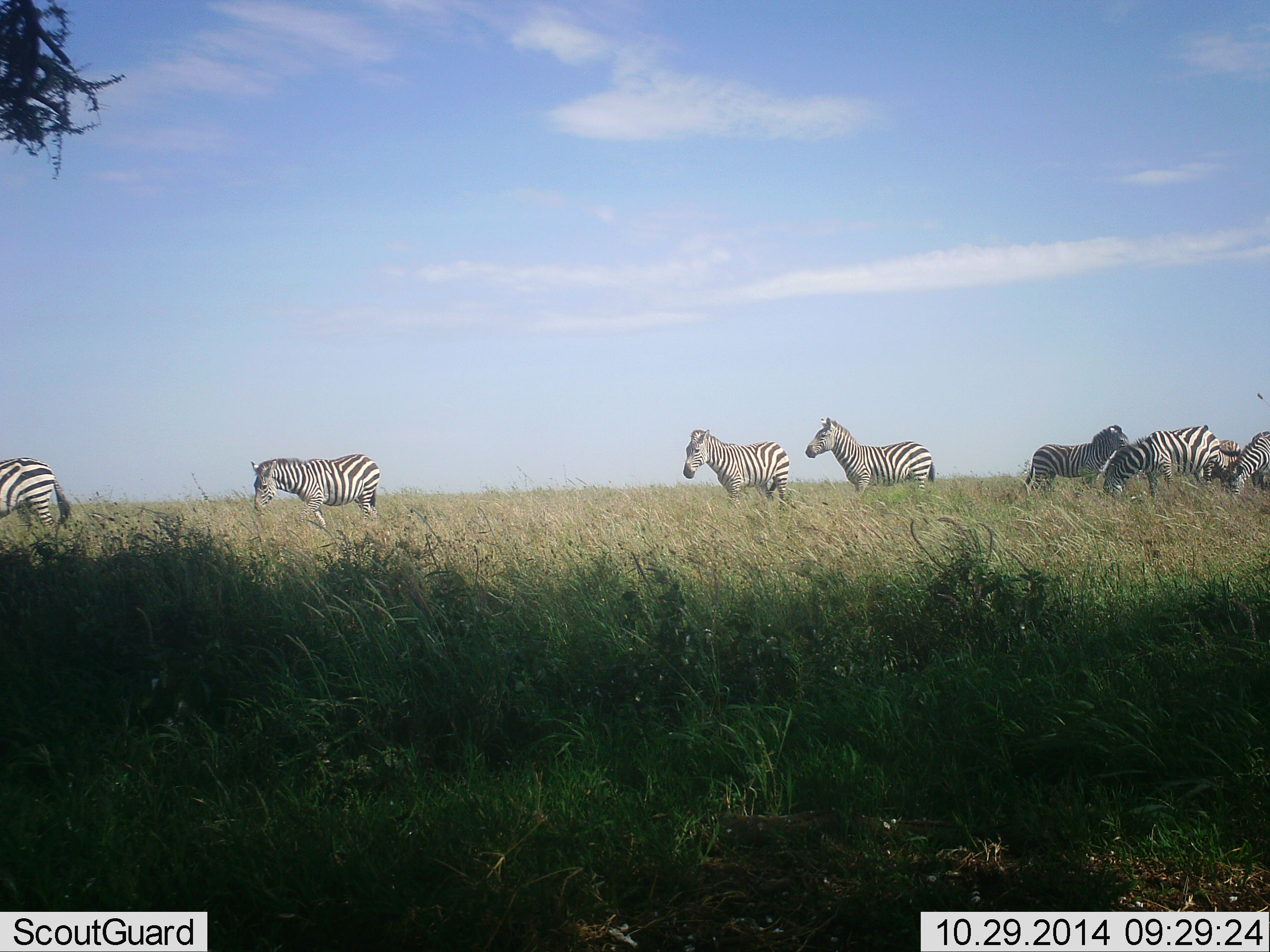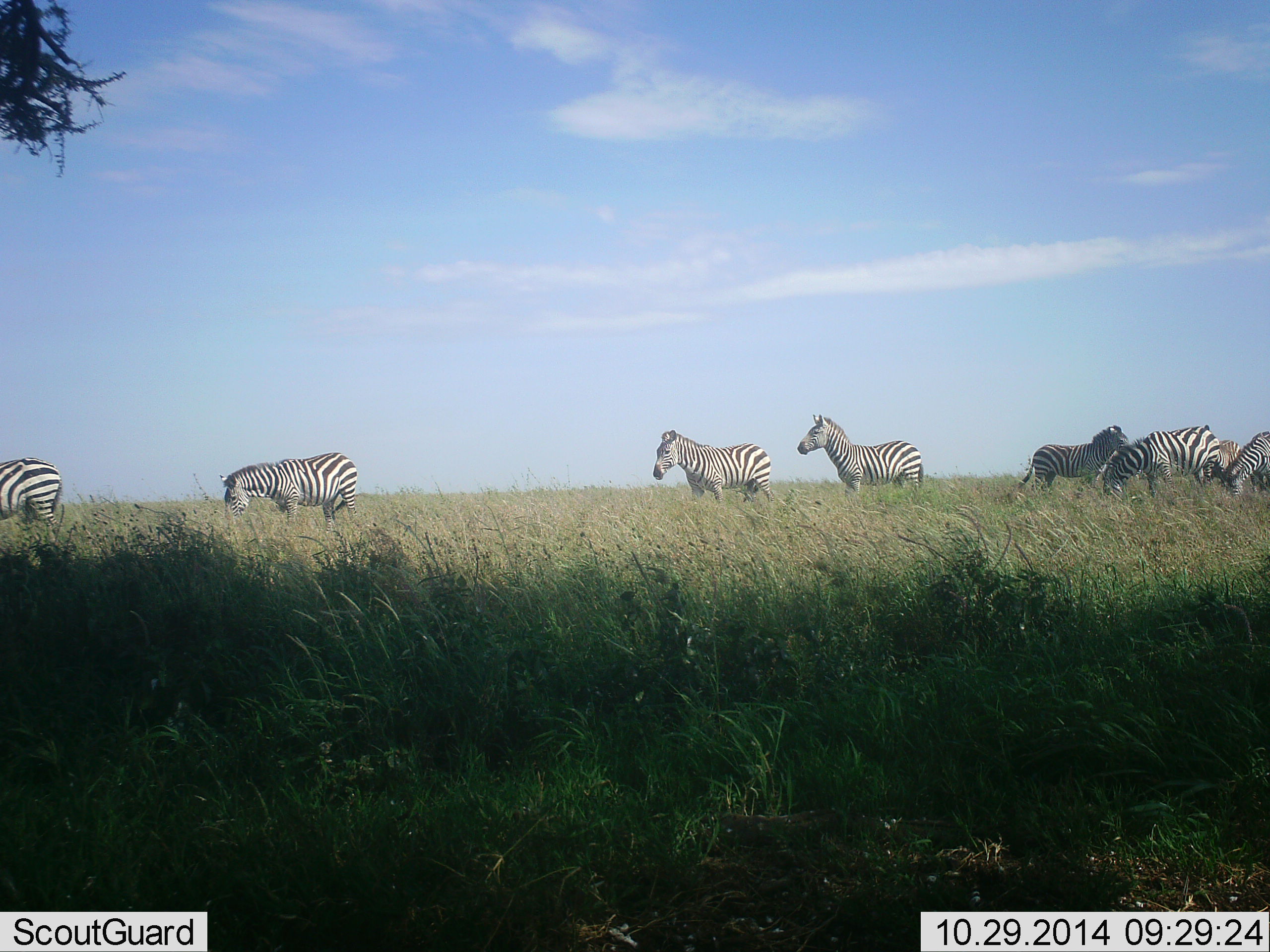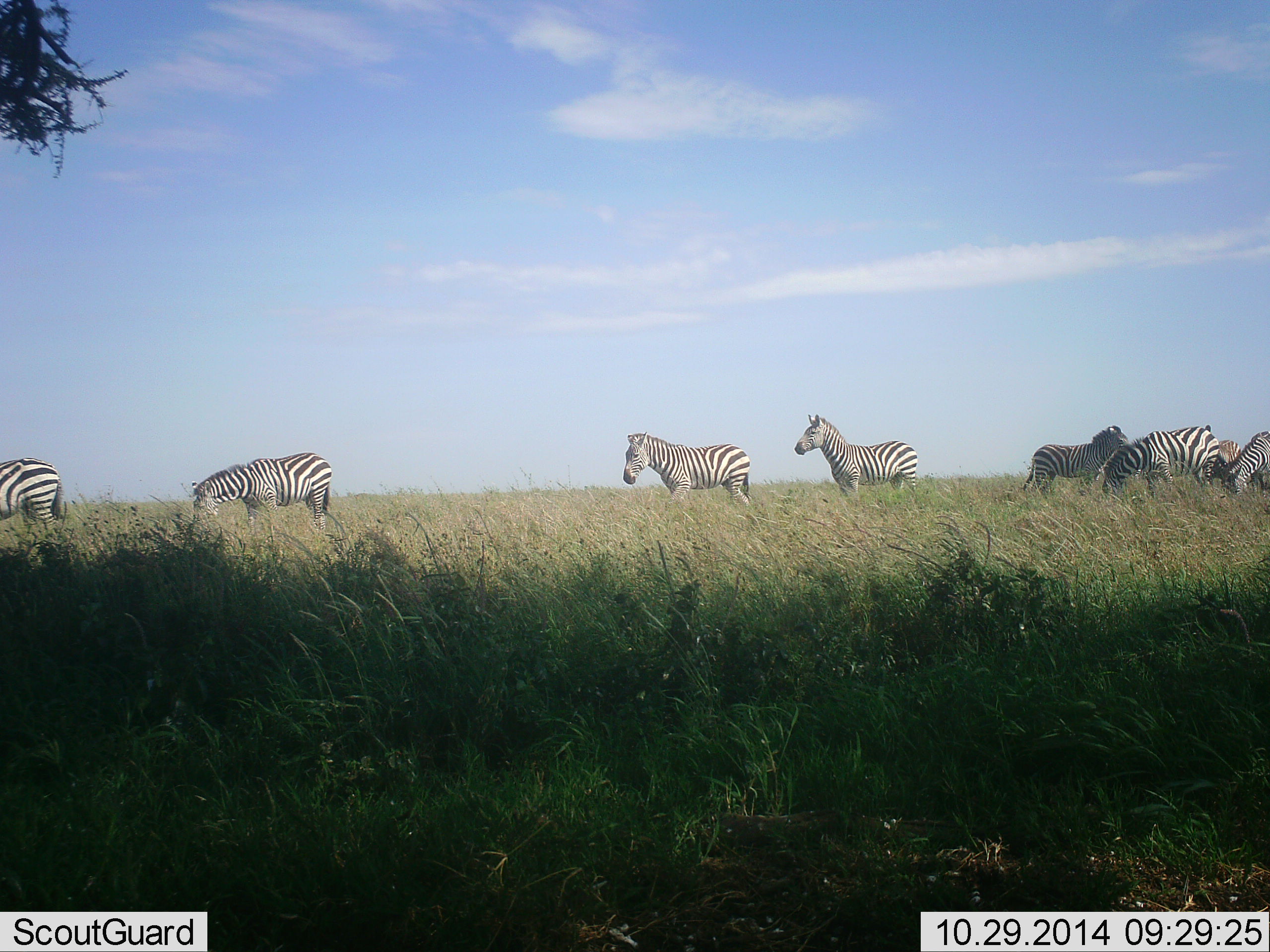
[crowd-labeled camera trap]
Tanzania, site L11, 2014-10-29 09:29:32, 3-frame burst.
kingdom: Animalia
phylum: Chordata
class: Mammalia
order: Perissodactyla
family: Equidae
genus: Equus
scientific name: Equus quagga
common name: plains zebra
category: zebra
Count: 7.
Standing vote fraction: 82%.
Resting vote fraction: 0%.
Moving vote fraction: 73%.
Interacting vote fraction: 9%.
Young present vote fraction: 0%.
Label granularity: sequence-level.